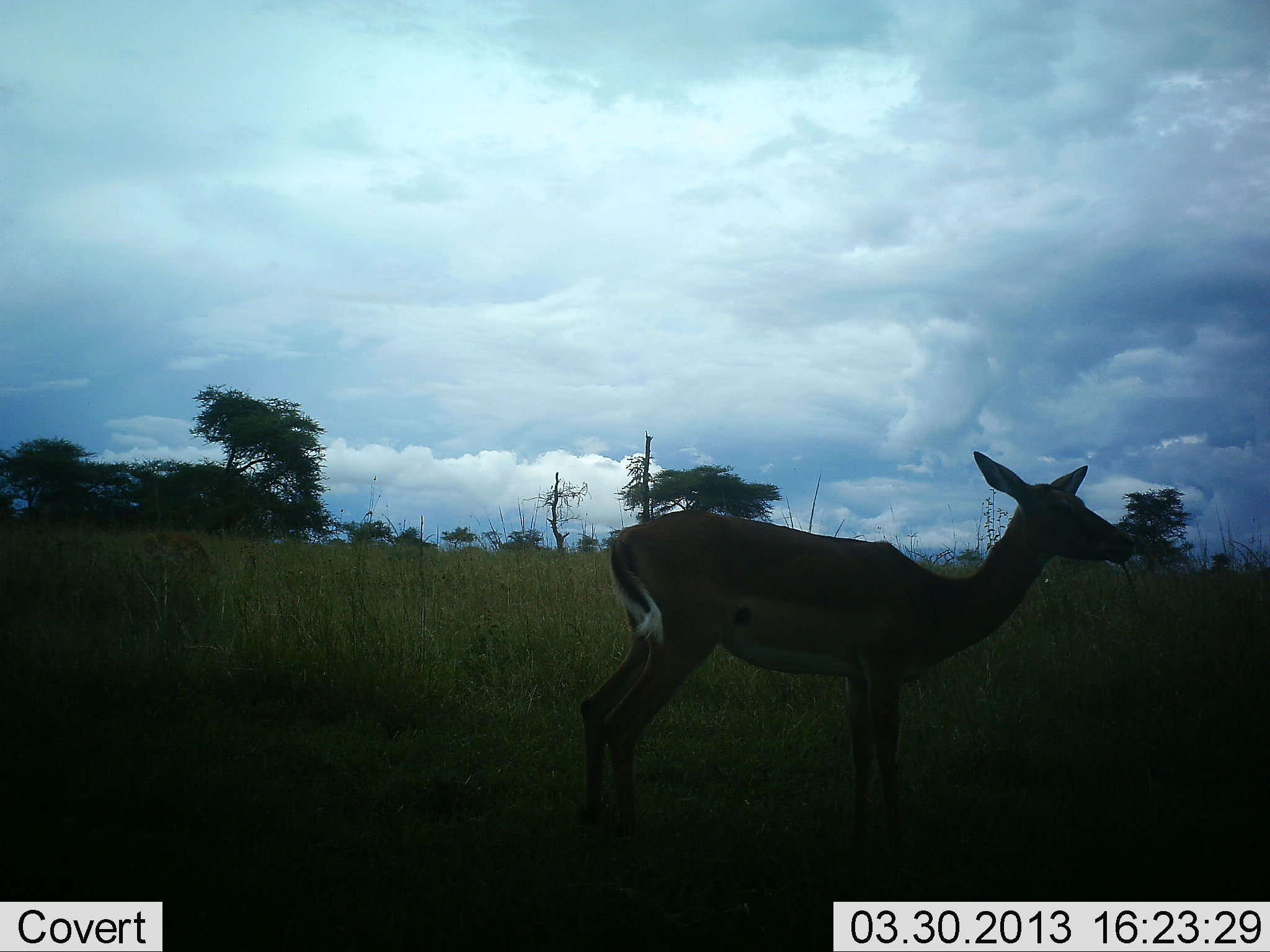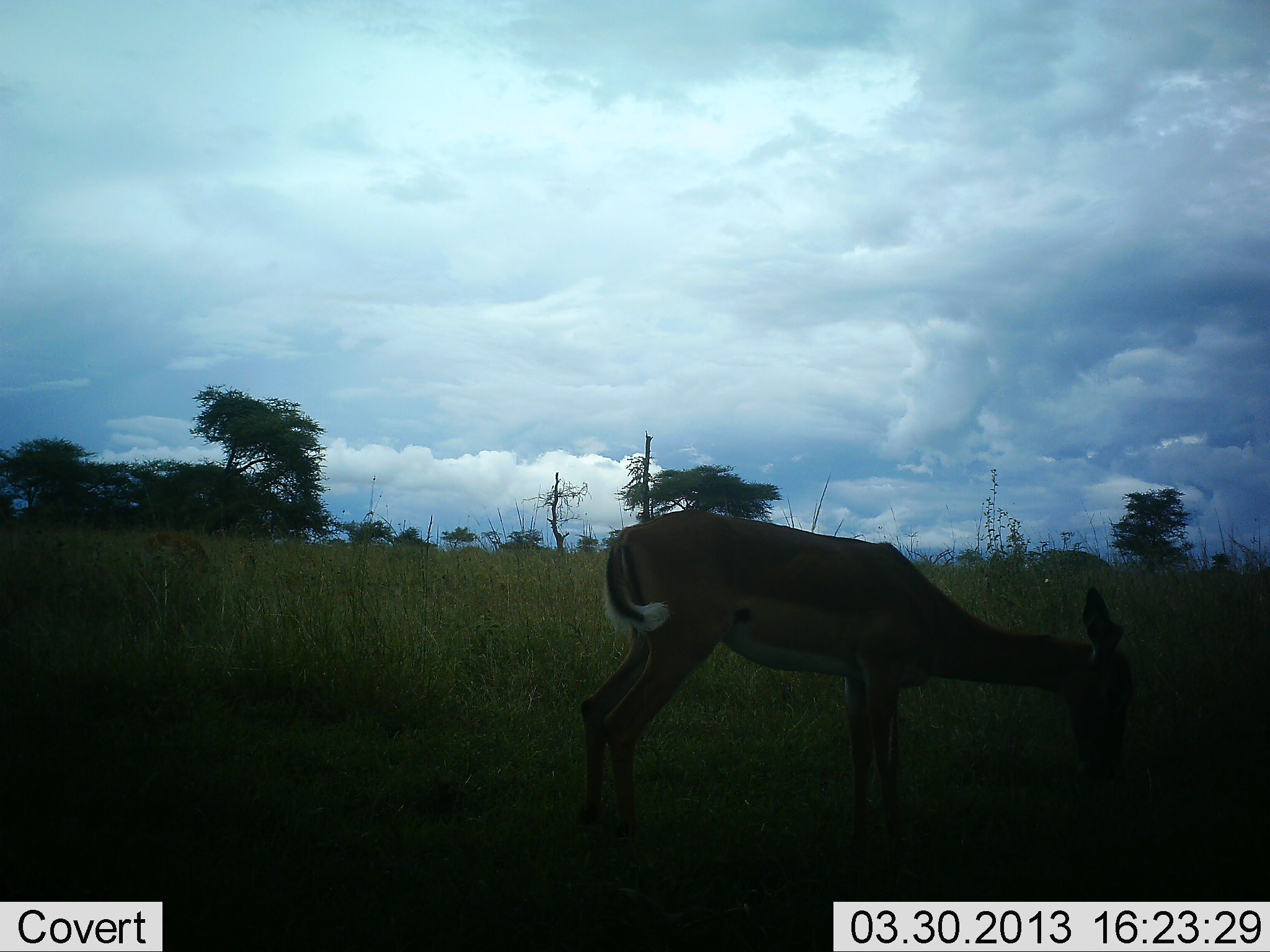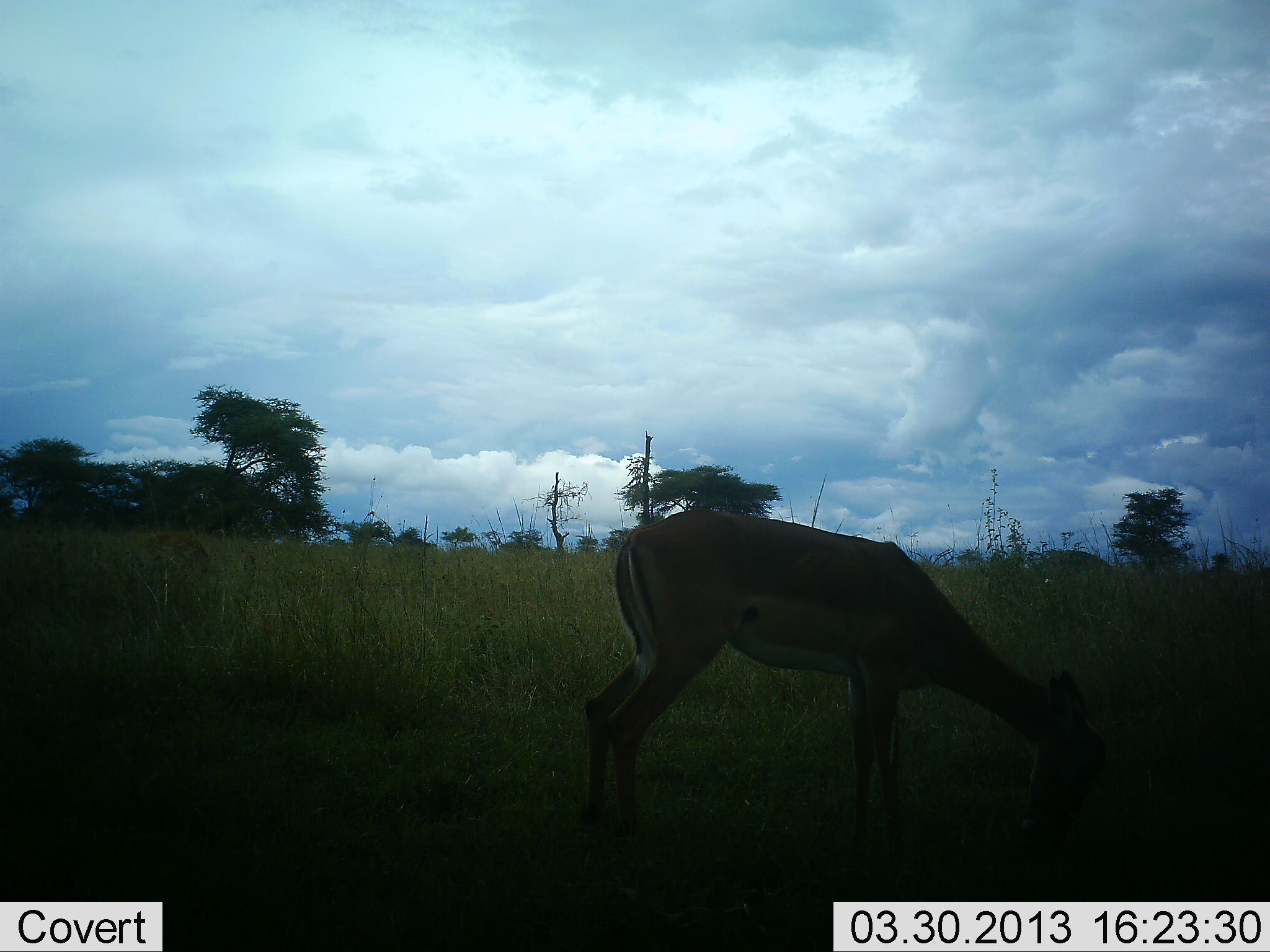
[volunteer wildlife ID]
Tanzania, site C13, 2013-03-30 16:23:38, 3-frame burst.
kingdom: Animalia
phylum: Chordata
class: Mammalia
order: Artiodactyla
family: Bovidae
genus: Aepyceros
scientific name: Aepyceros melampus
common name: impala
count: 1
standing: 32%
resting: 0%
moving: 0%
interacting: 0%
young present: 0%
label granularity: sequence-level